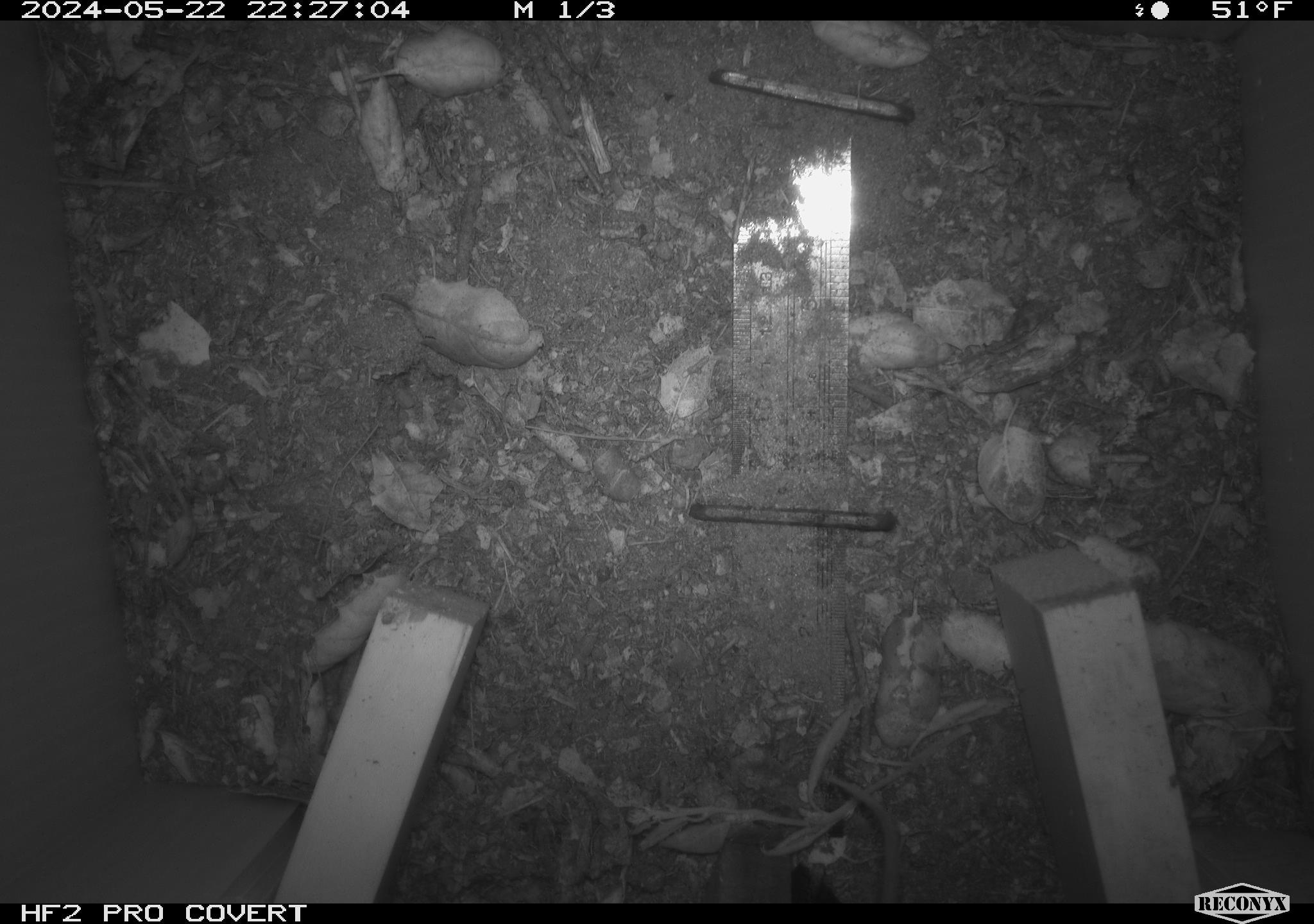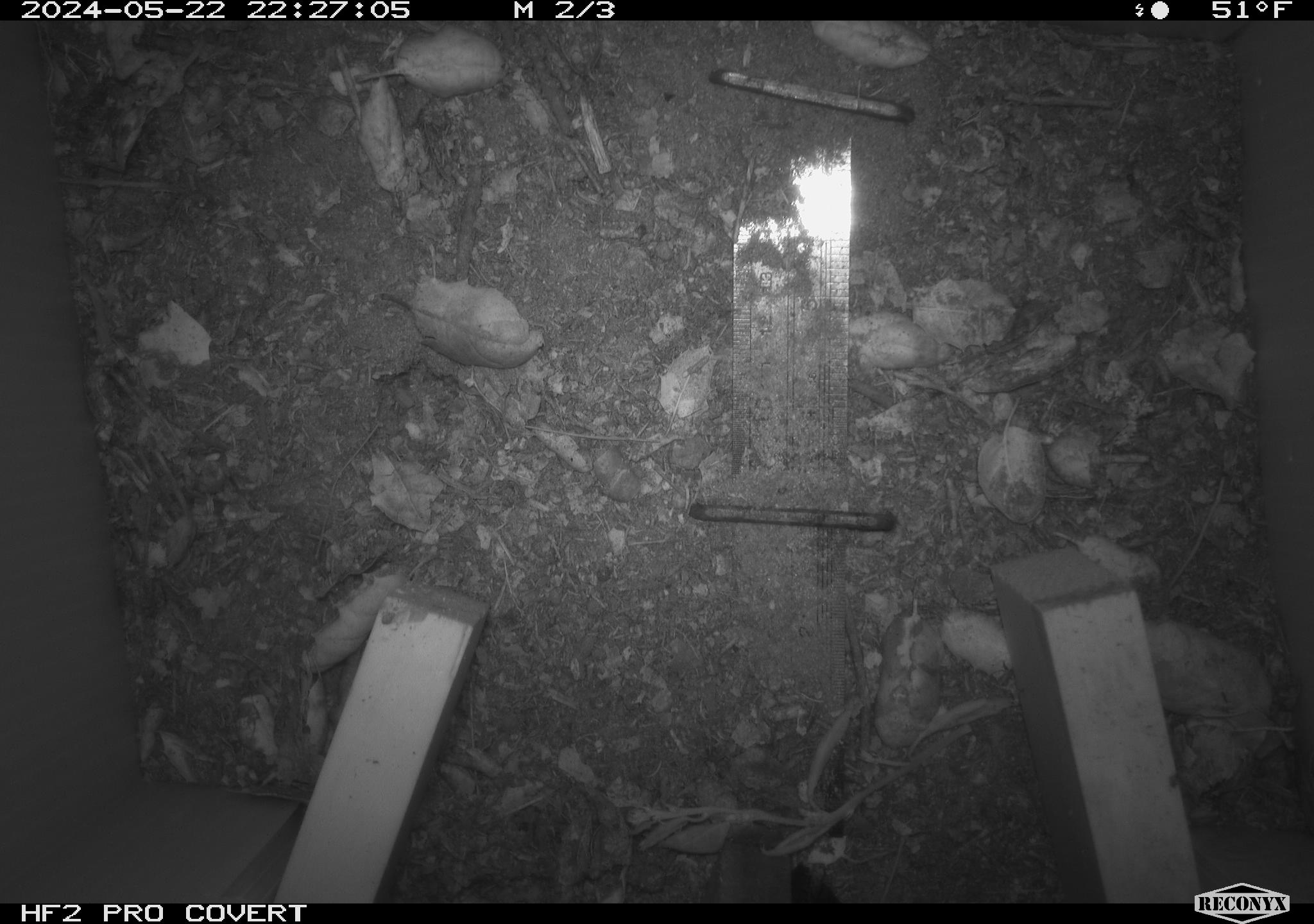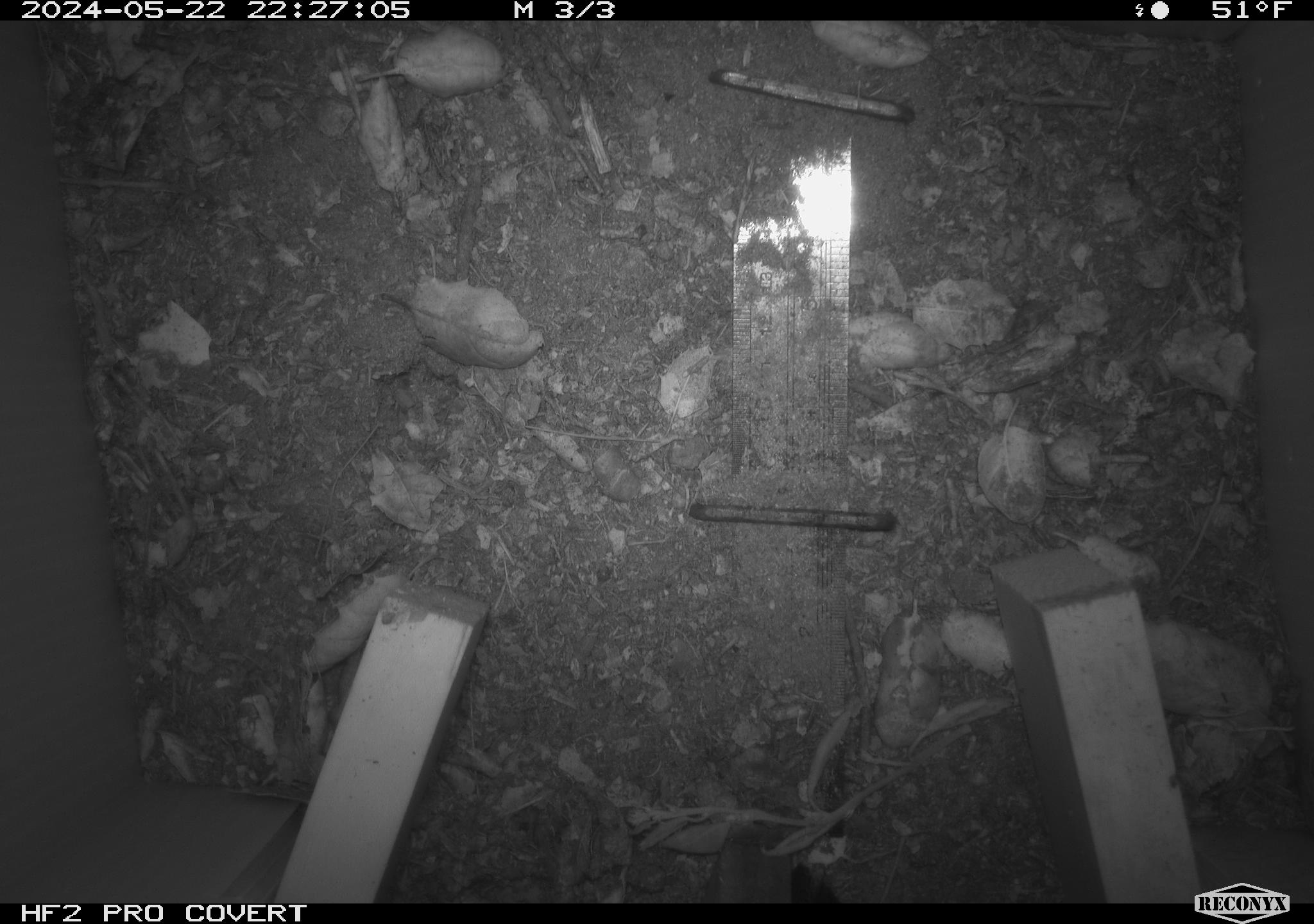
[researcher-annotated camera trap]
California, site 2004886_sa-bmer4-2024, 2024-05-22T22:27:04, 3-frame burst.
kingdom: Animalia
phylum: Chordata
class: Mammalia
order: Rodentia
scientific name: Rodentia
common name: mouse species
Mouse species (Rodentia).